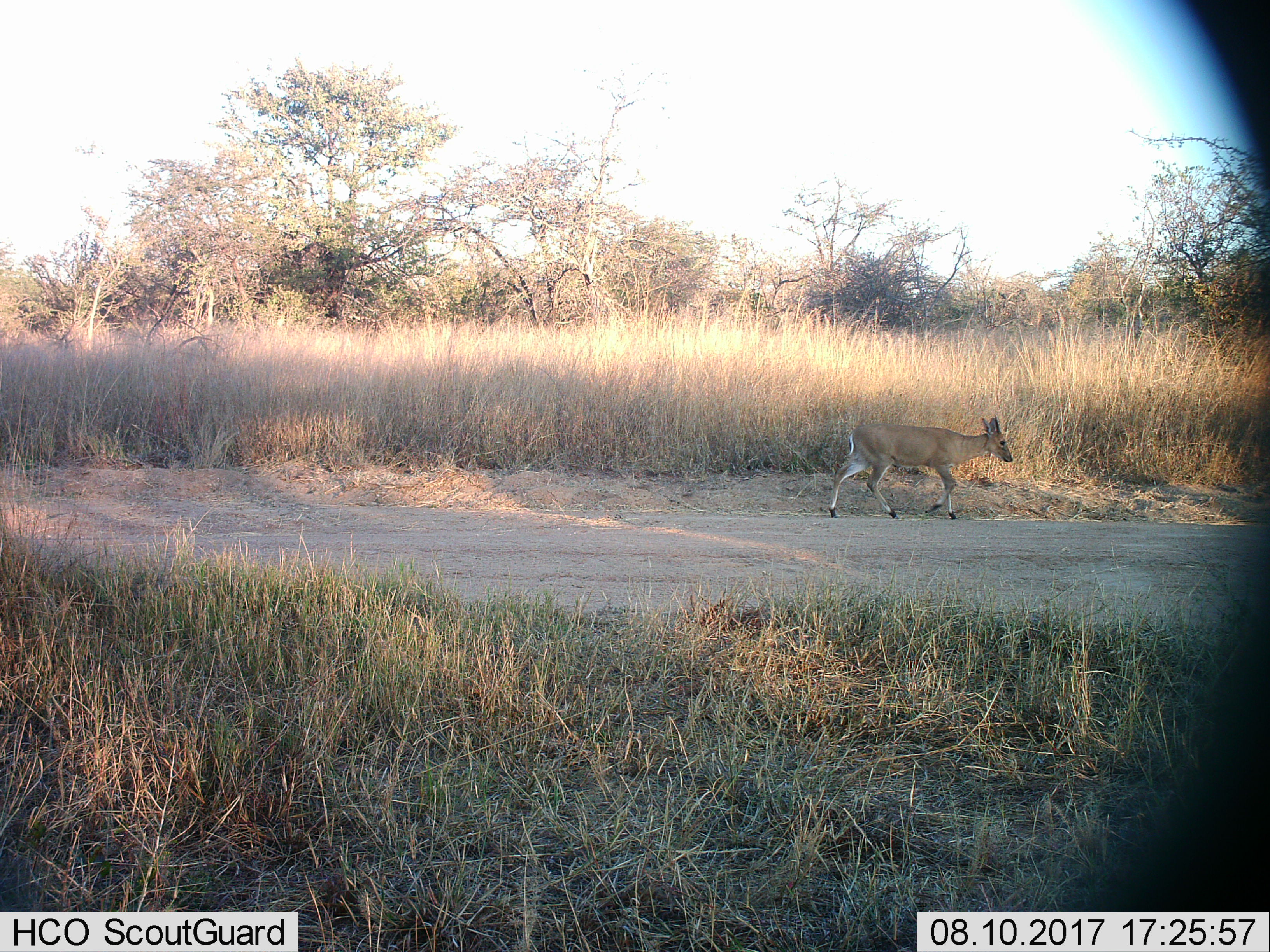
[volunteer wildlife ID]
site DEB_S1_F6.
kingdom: Animalia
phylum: Chordata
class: Mammalia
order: Artiodactyla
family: Bovidae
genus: Sylvicapra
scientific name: Sylvicapra grimmia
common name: common duiker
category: duikercommongrey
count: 1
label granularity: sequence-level